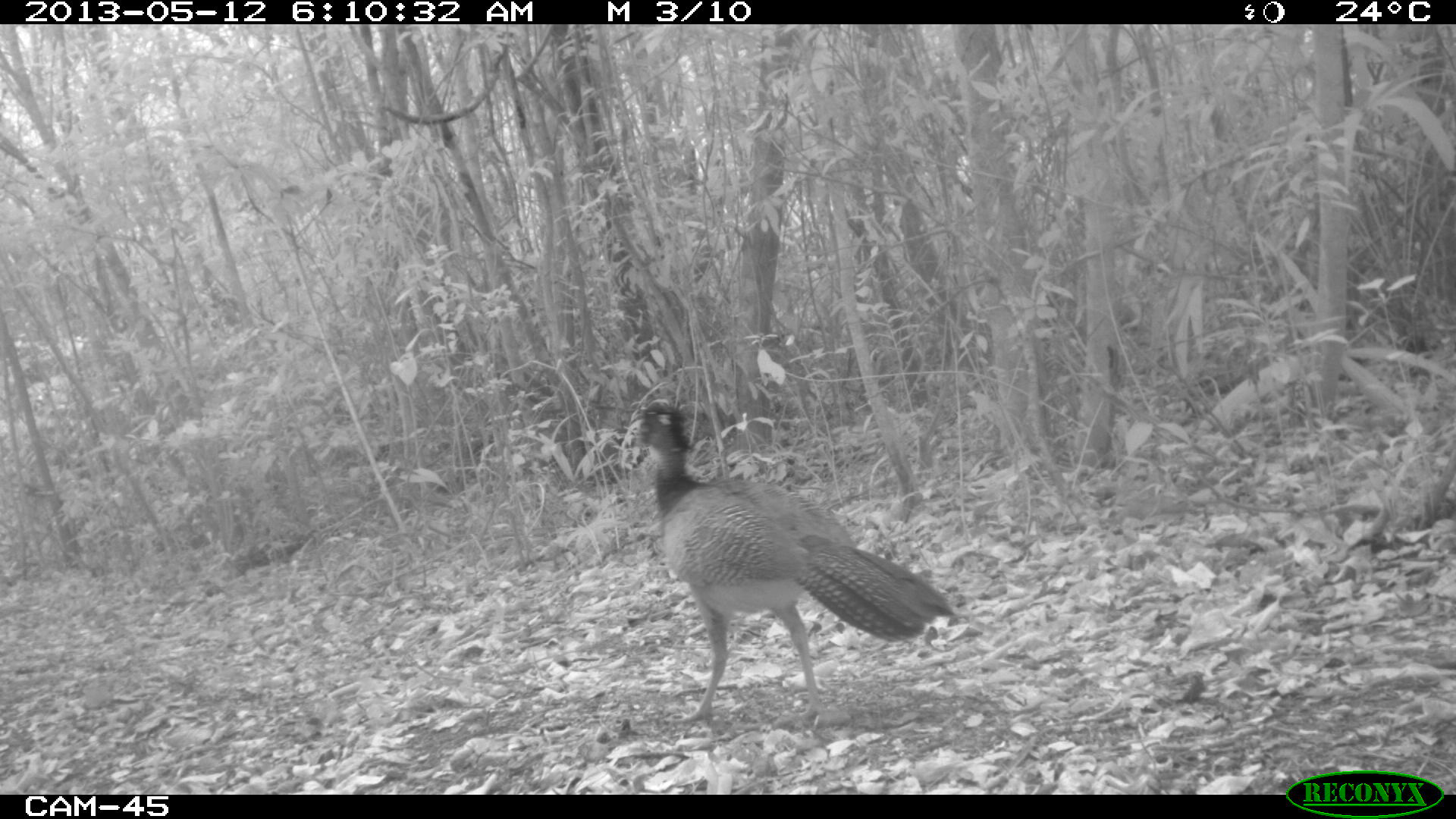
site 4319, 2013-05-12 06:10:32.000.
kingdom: Animalia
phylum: Chordata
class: Aves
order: Galliformes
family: Cracidae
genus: Crax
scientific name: Crax rubra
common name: great curassow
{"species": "Crax rubra (great curassow)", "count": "1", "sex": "female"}